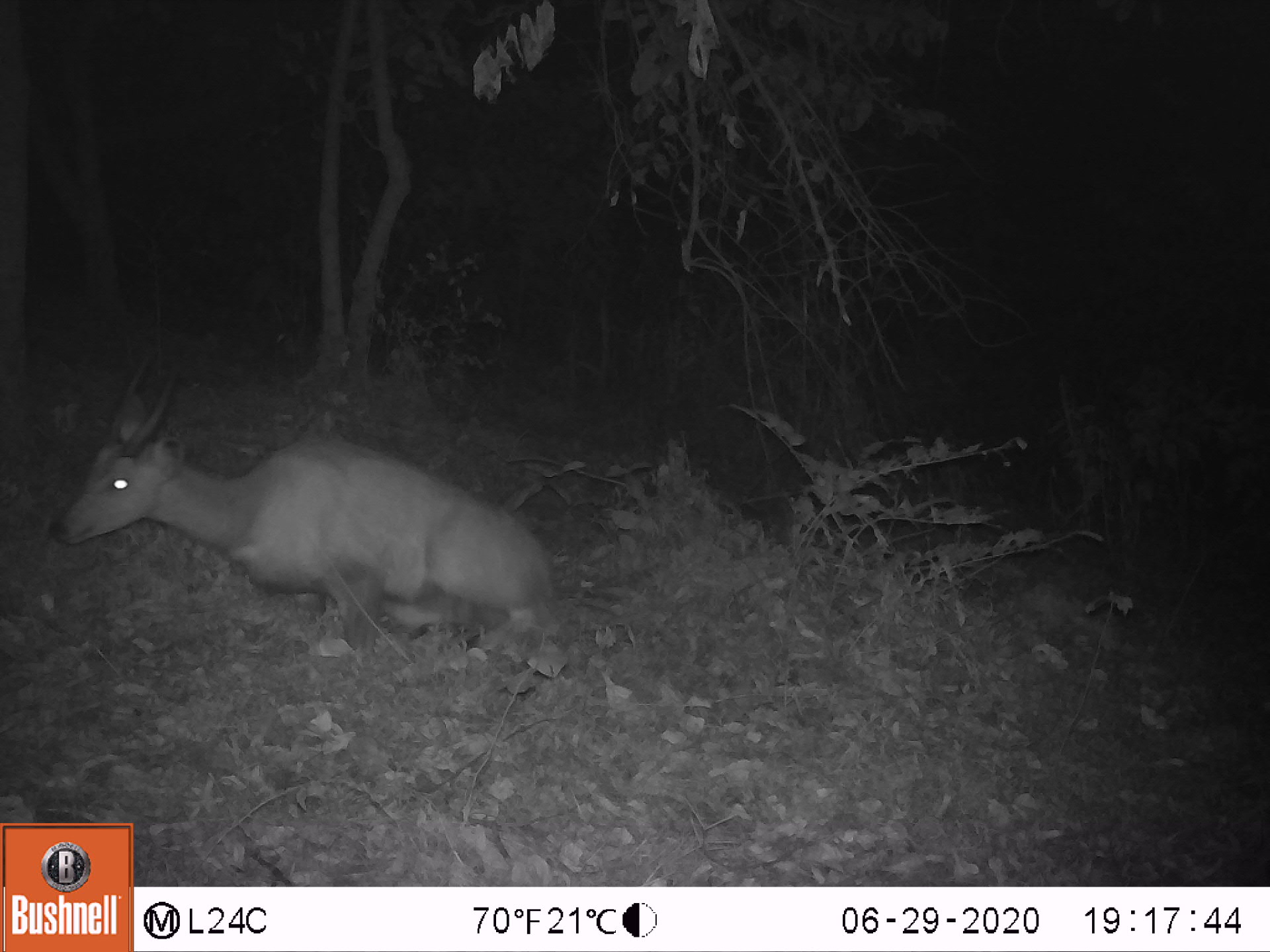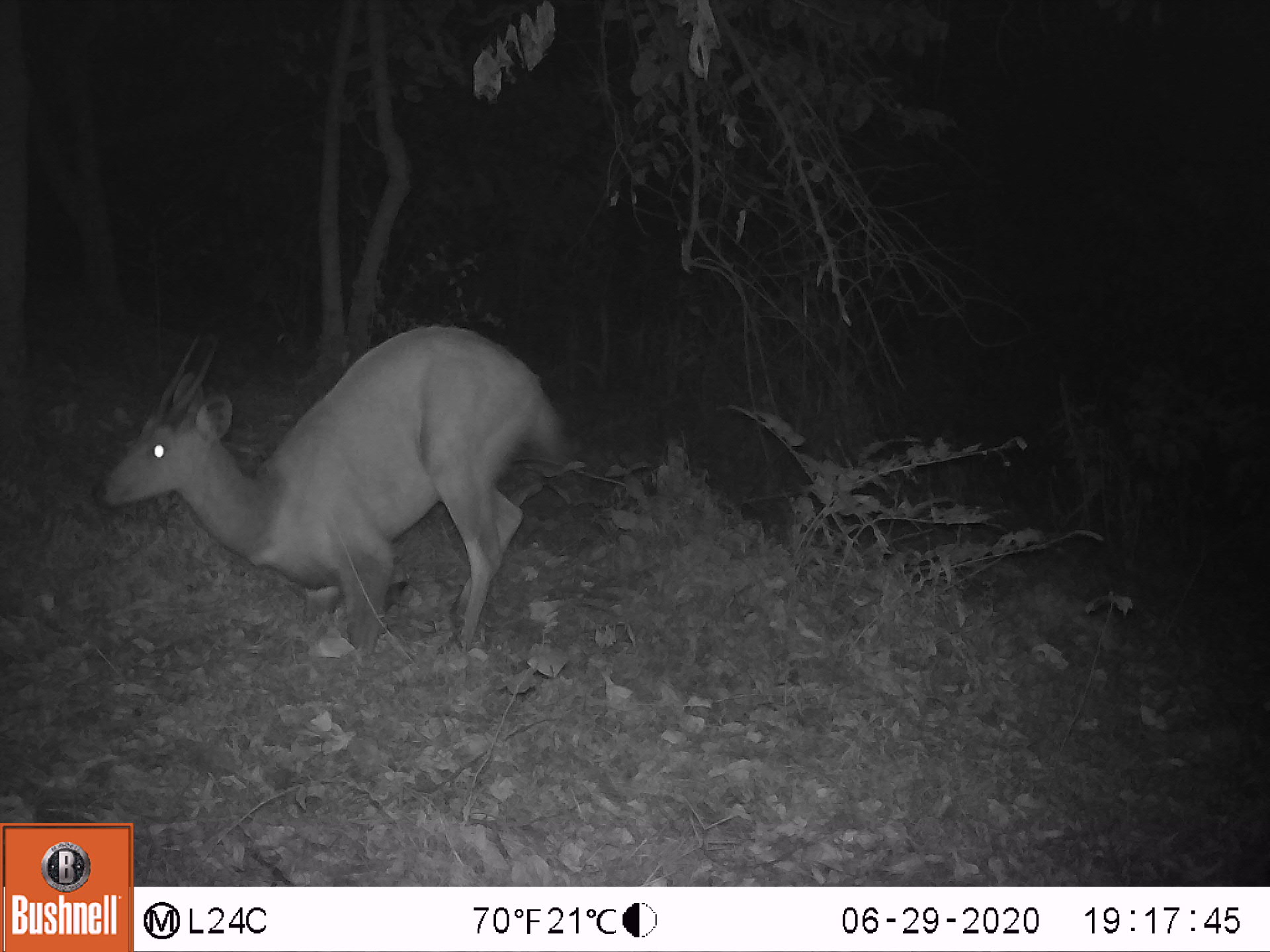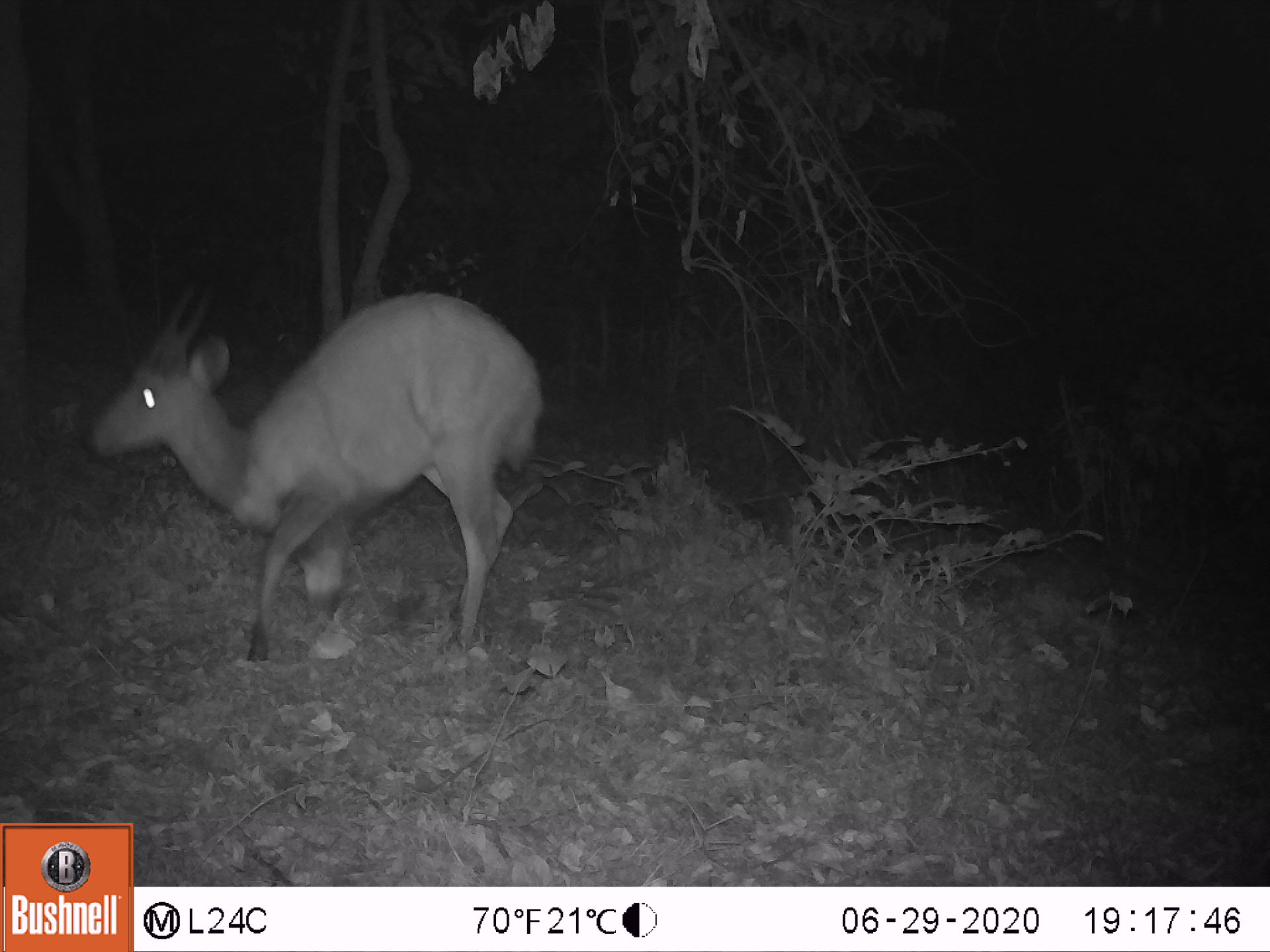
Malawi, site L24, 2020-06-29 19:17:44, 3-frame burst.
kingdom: Animalia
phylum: Chordata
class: Mammalia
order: Artiodactyla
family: Bovidae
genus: Tragelaphus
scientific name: Tragelaphus sylvaticus sylvaticus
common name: cape bushbuck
Cape bushbuck (Tragelaphus sylvaticus sylvaticus), count 1.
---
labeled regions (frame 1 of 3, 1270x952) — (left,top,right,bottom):
cape bushbuck: (48,347,569,662)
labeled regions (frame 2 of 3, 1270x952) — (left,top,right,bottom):
cape bushbuck: (86,318,567,669)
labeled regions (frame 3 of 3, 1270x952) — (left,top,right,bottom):
cape bushbuck: (81,273,542,672)